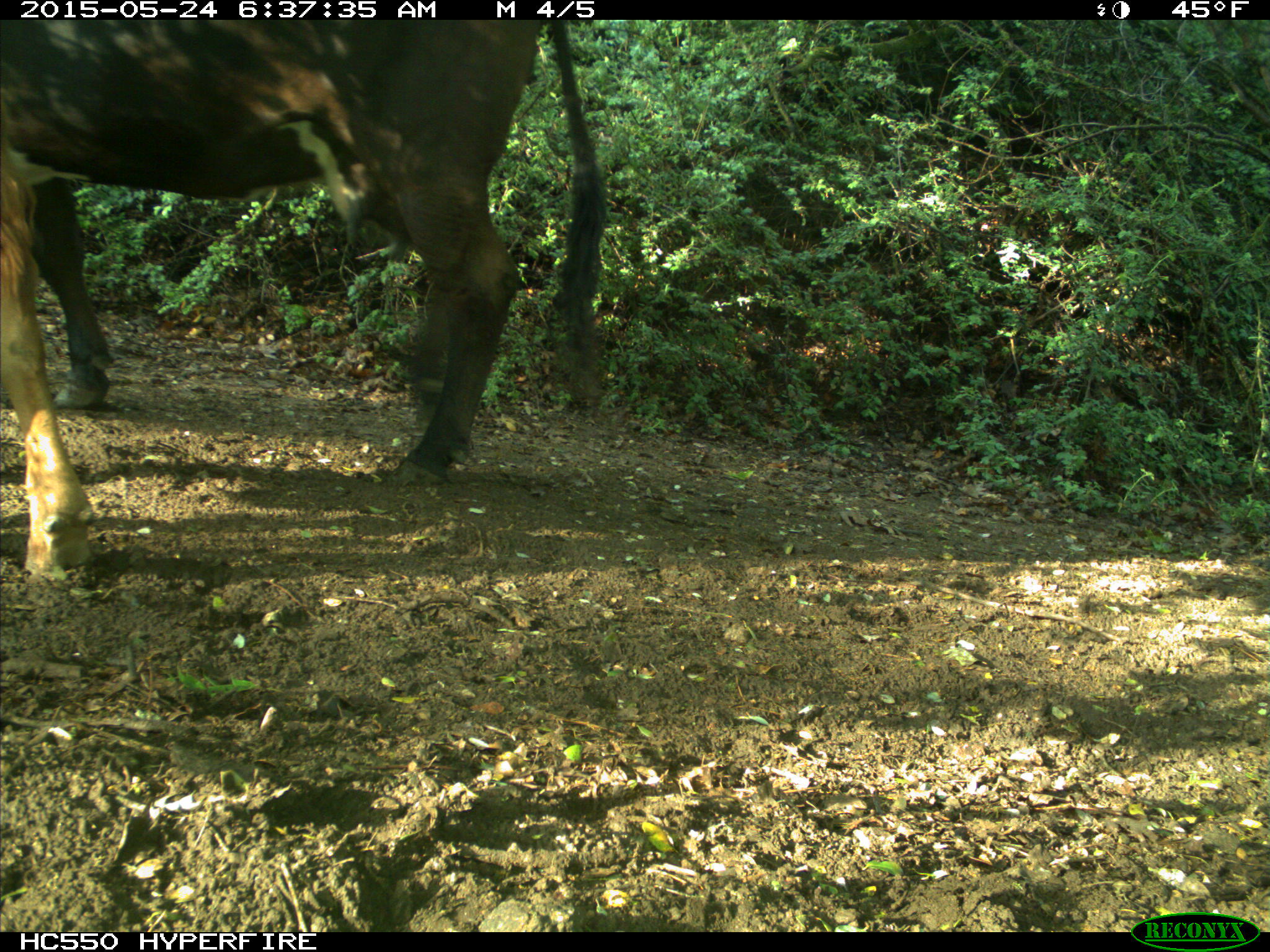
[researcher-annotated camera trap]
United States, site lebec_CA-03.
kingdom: Animalia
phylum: Chordata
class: Mammalia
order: Artiodactyla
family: Bovidae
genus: Bos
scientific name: Bos taurus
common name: domestic cow